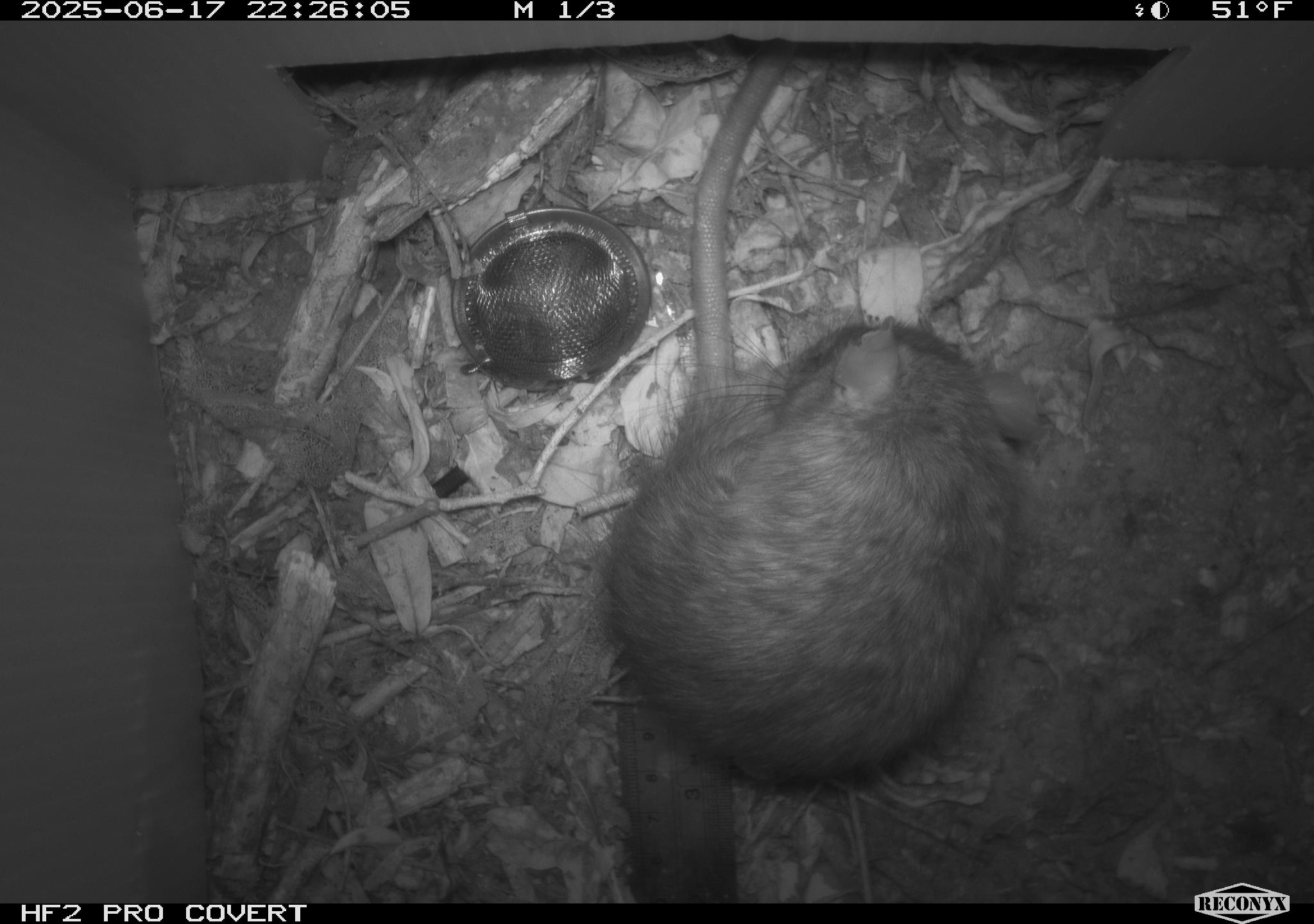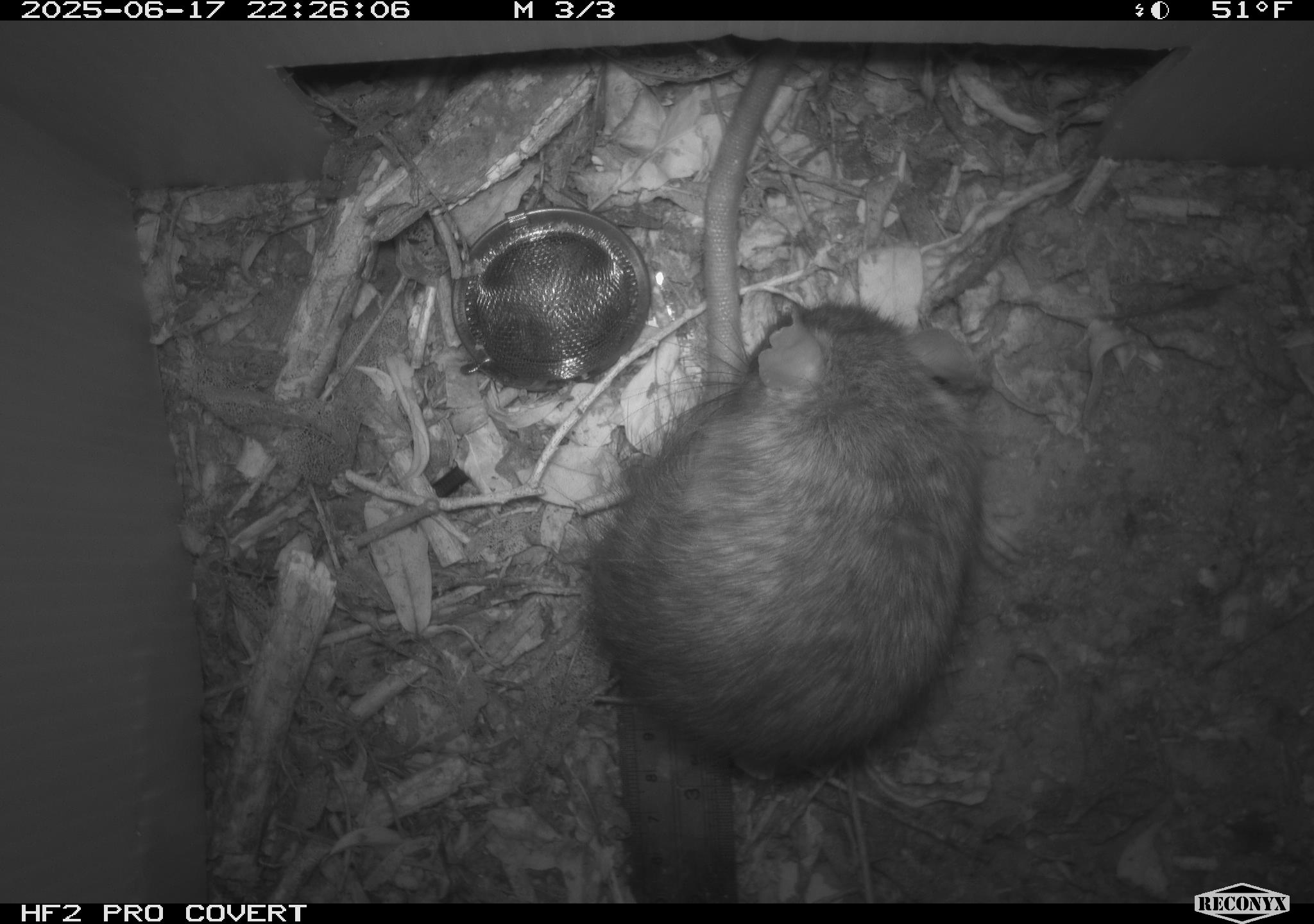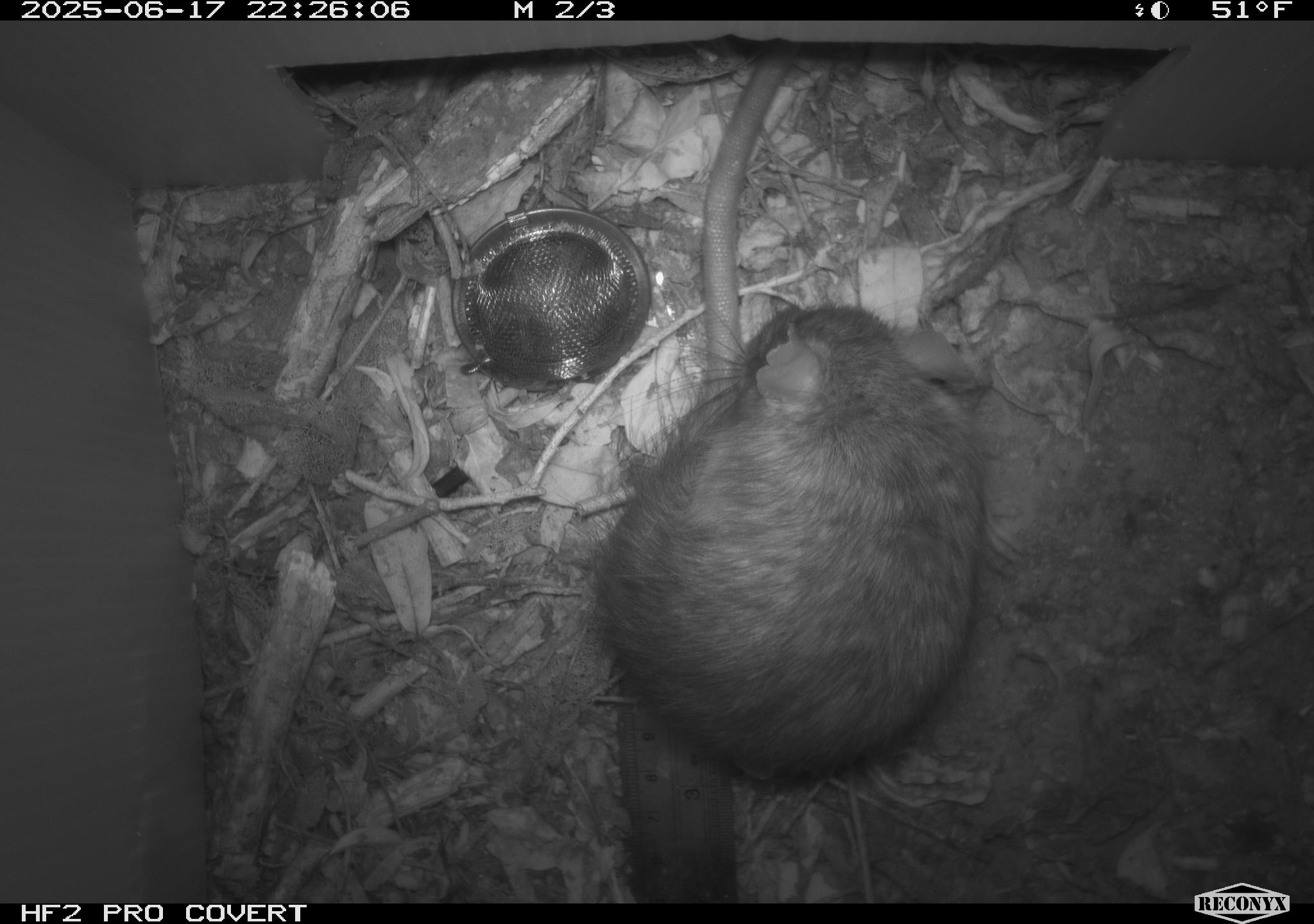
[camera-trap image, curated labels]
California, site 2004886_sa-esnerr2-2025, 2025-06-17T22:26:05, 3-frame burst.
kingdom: Animalia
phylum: Chordata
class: Mammalia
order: Rodentia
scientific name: Rodentia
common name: rodent